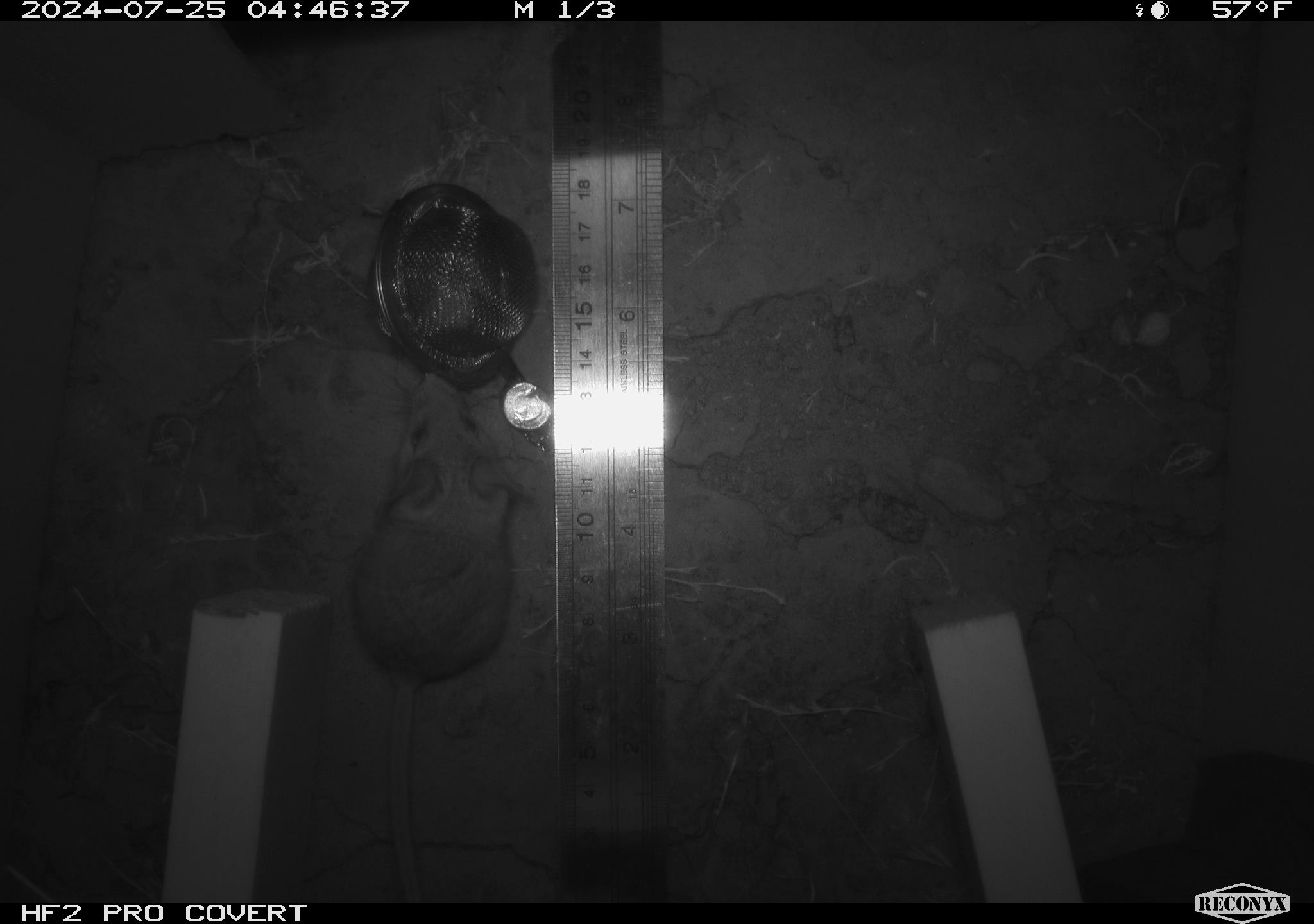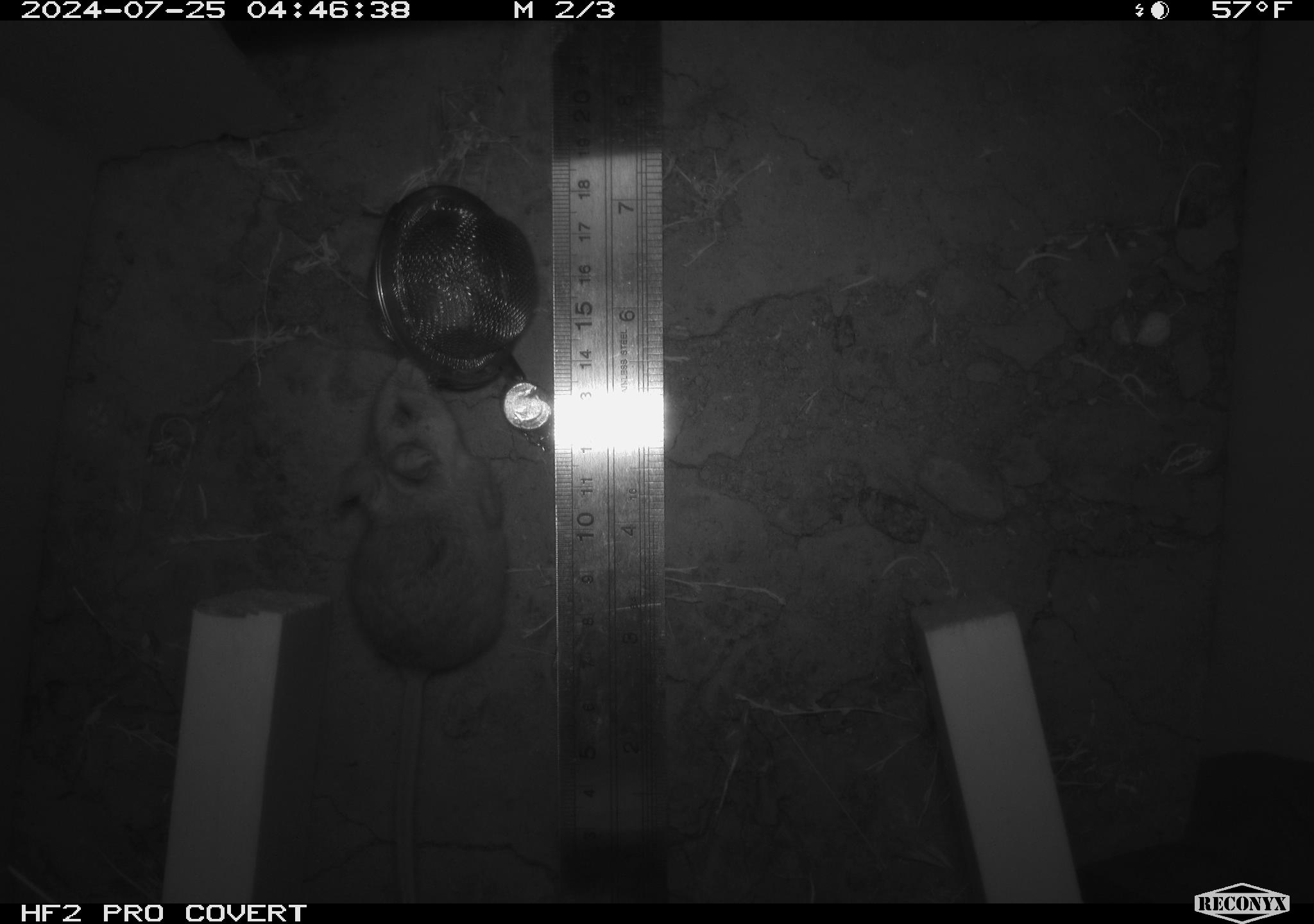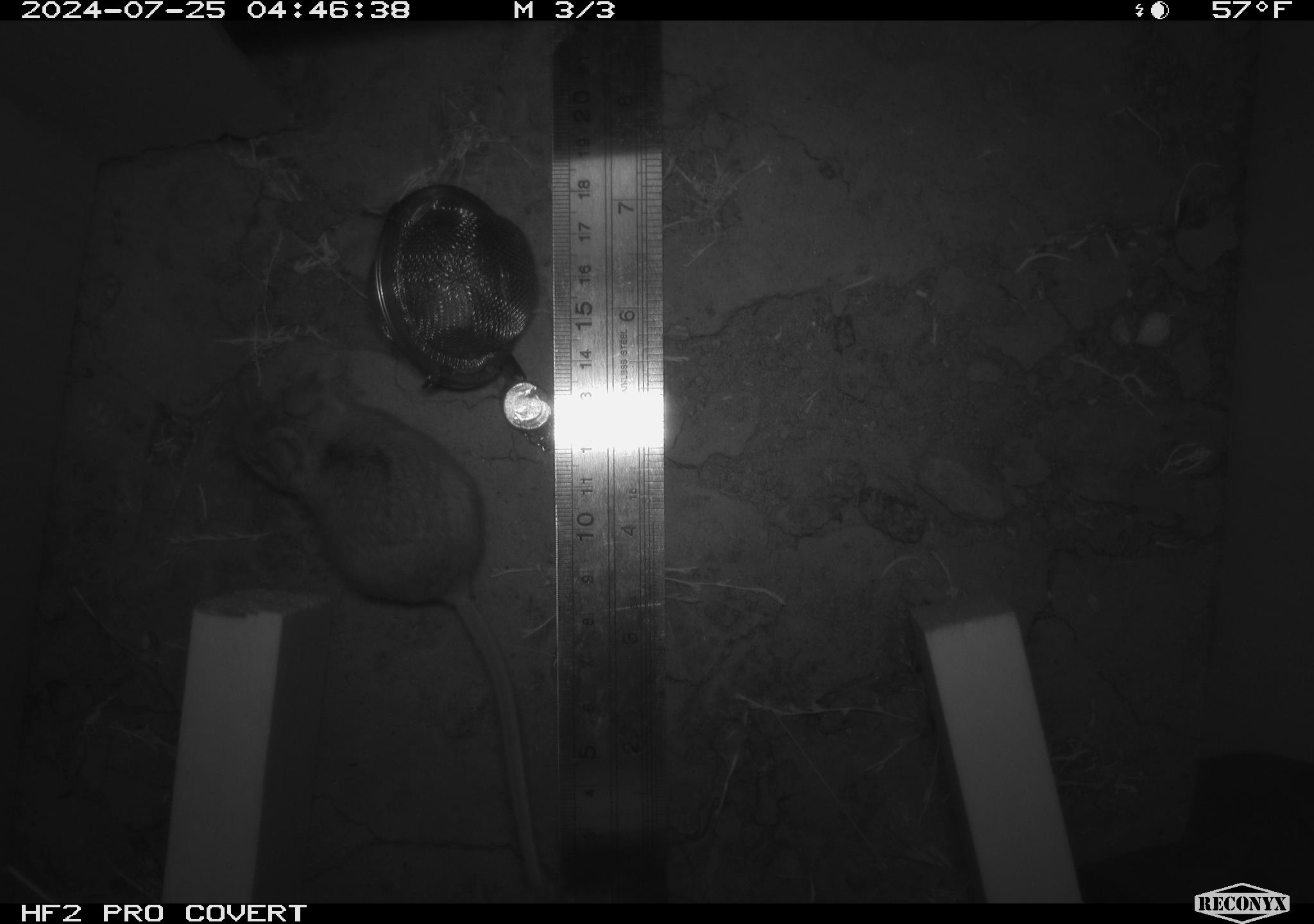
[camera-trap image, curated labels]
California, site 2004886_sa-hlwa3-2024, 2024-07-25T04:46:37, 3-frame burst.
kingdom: Animalia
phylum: Chordata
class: Mammalia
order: Rodentia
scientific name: Rodentia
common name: mouse species